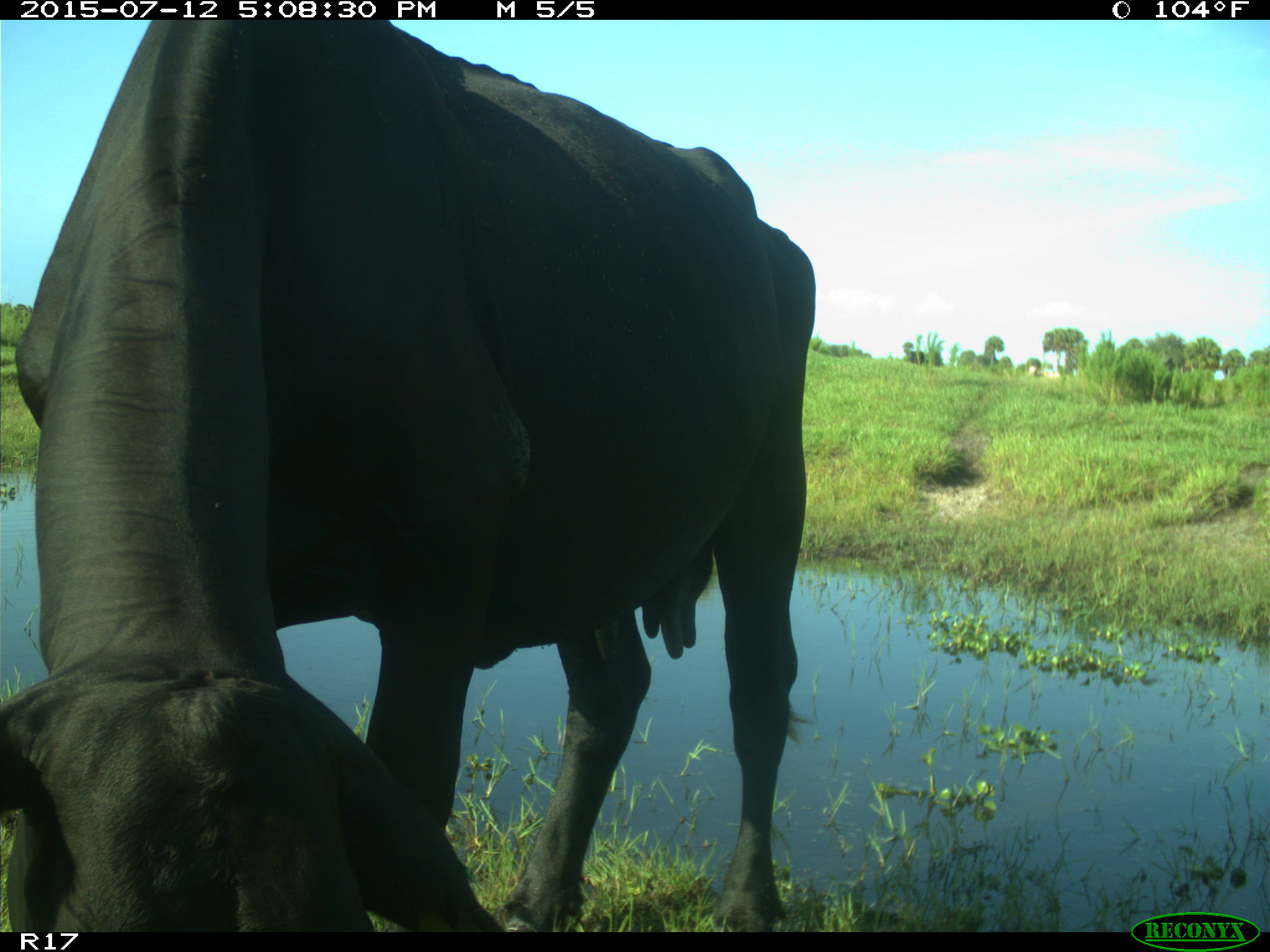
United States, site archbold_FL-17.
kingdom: Animalia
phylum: Chordata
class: Mammalia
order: Artiodactyla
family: Bovidae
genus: Bos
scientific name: Bos taurus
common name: domestic cow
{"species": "Bos taurus (domestic cow)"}